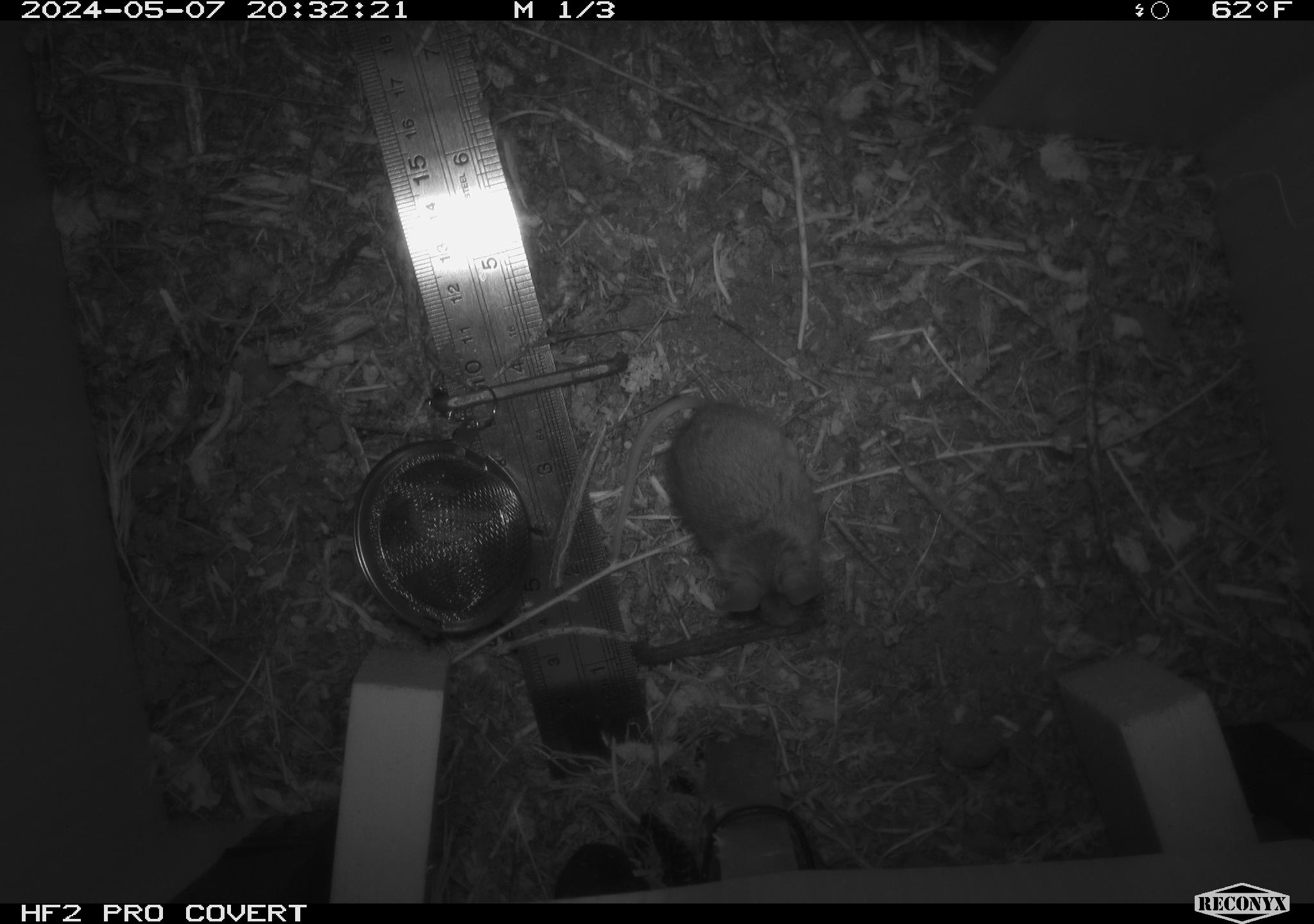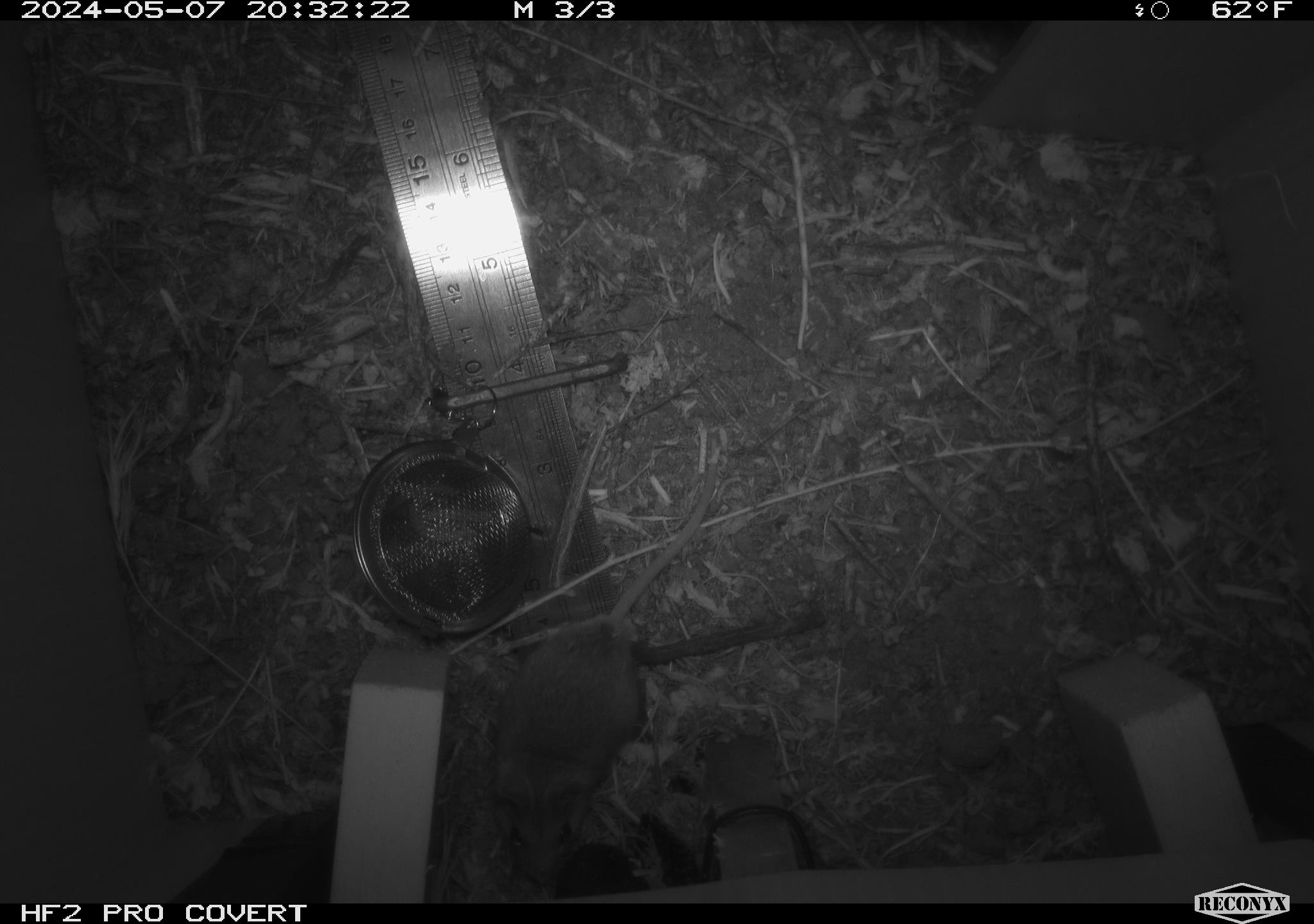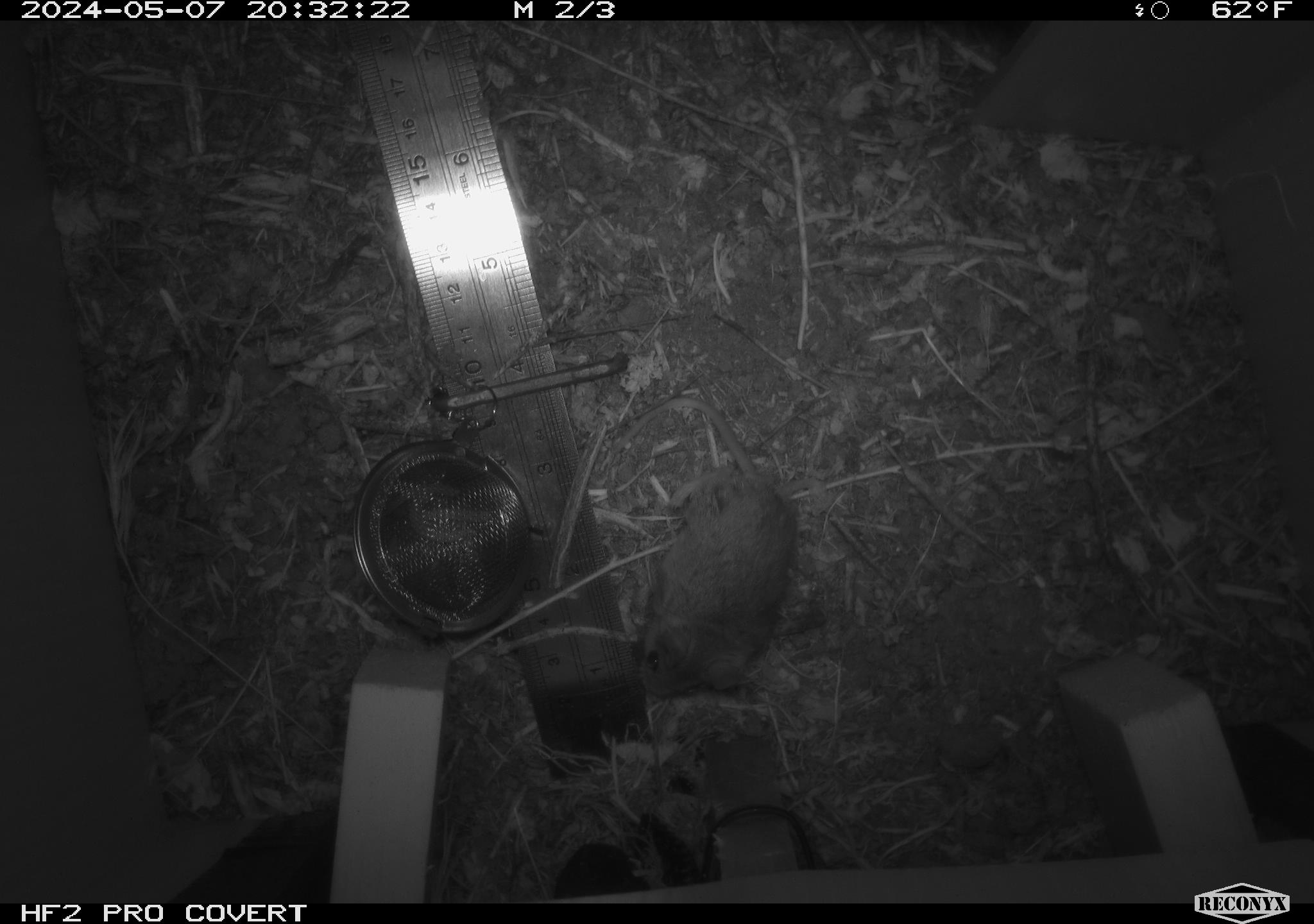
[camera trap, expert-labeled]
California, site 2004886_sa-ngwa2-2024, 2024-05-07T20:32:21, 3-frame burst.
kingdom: Animalia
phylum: Chordata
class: Mammalia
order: Rodentia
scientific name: Rodentia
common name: mouse species